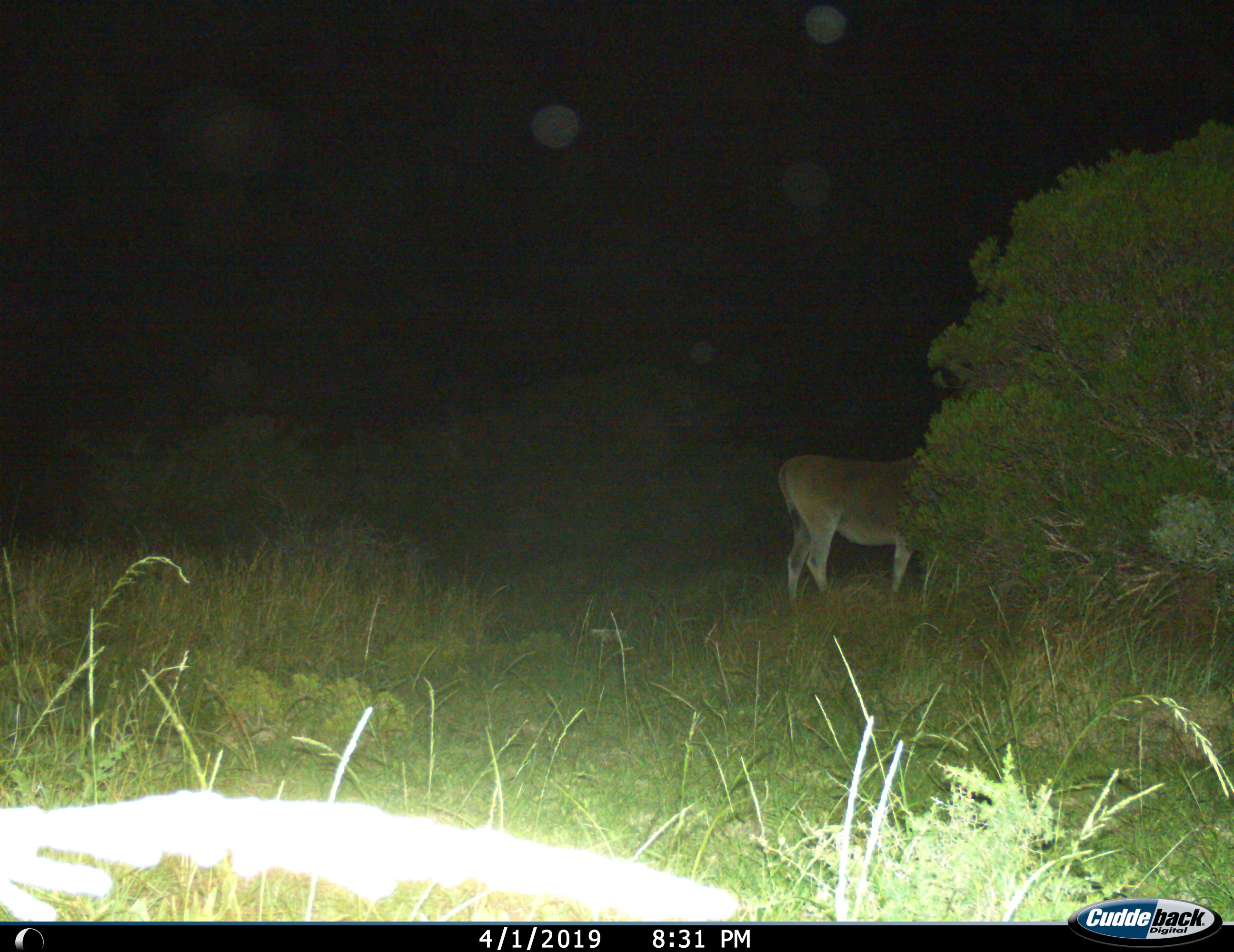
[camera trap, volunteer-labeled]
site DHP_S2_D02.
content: unidentified animal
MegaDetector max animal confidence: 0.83